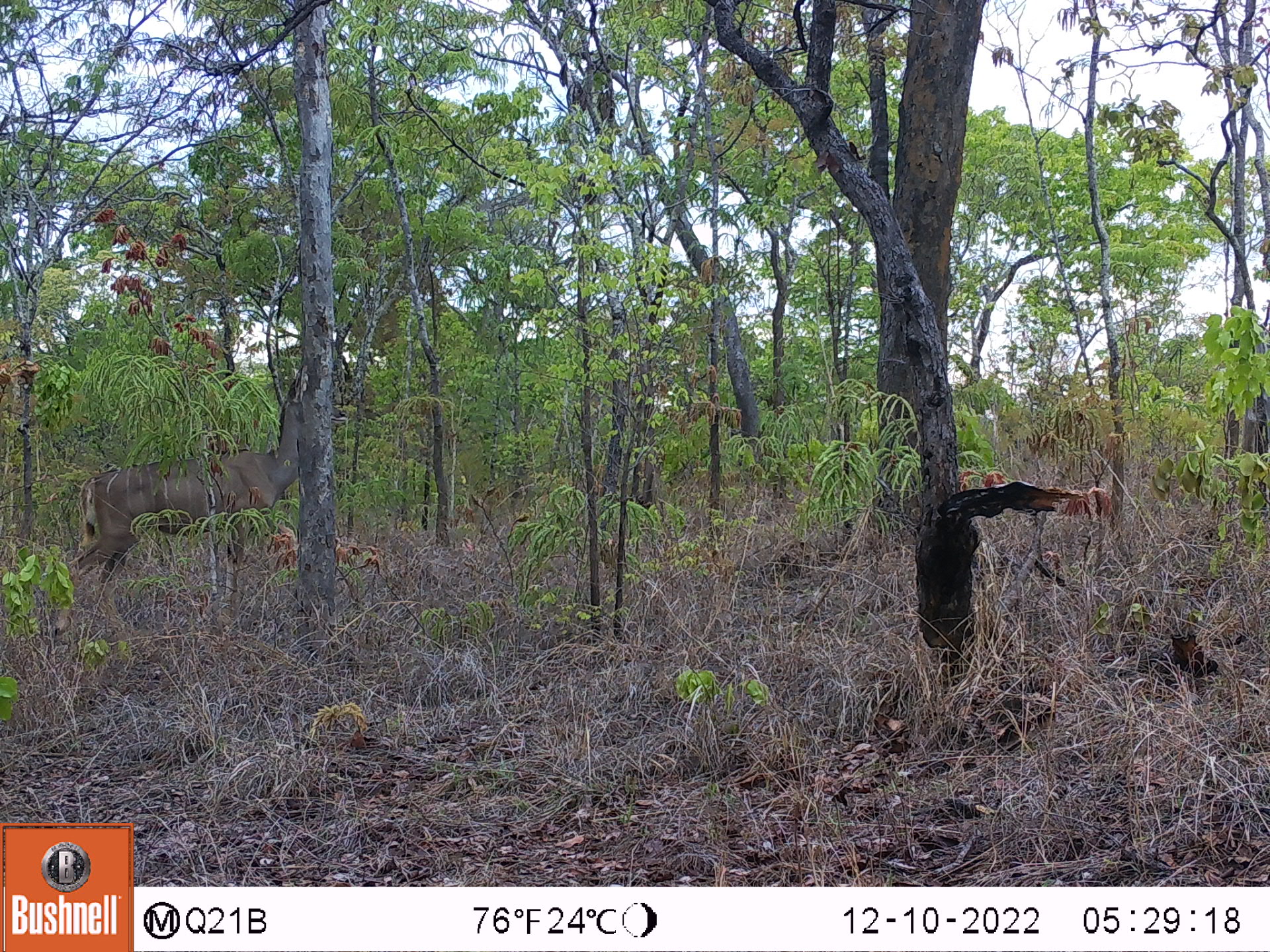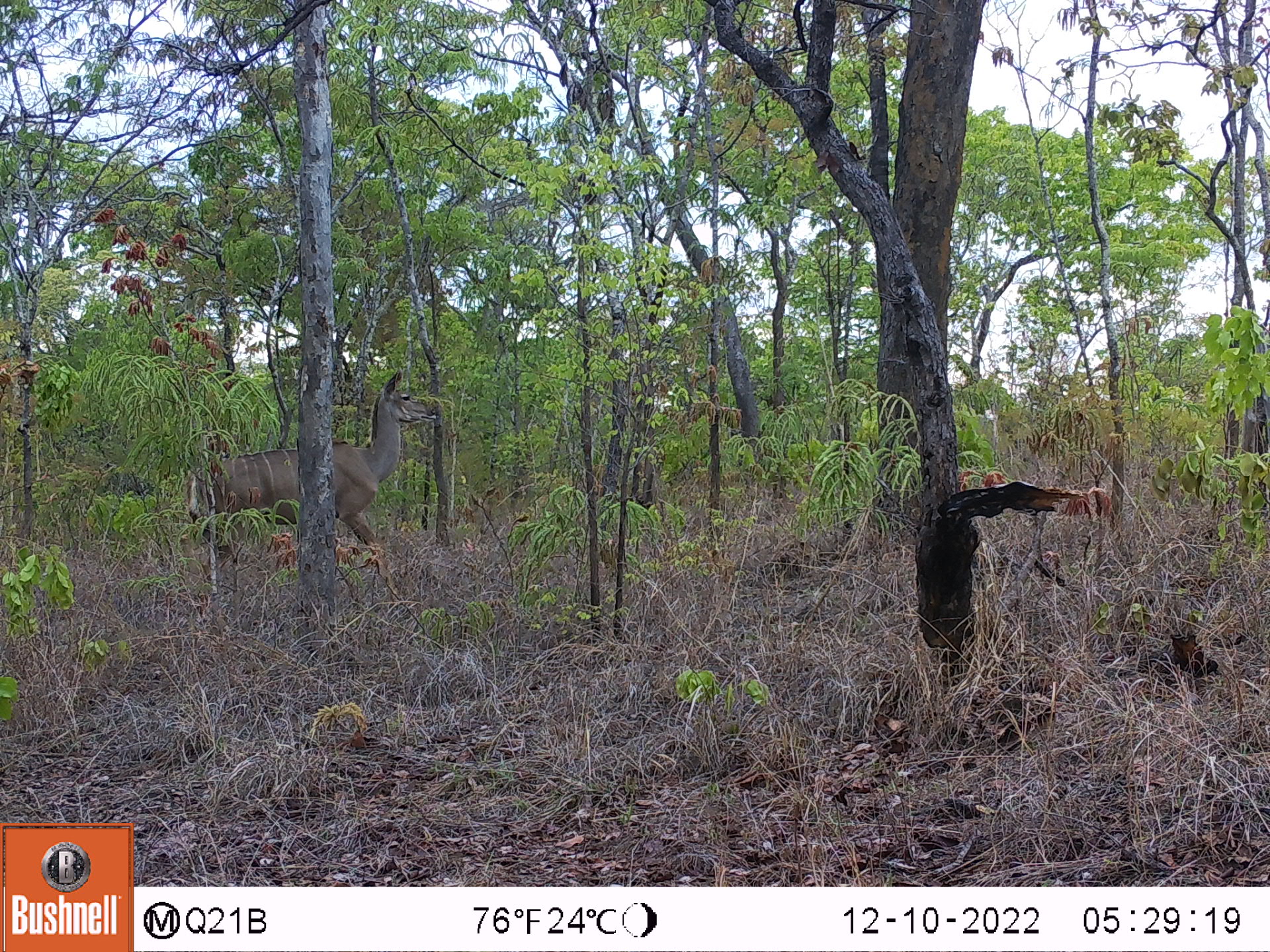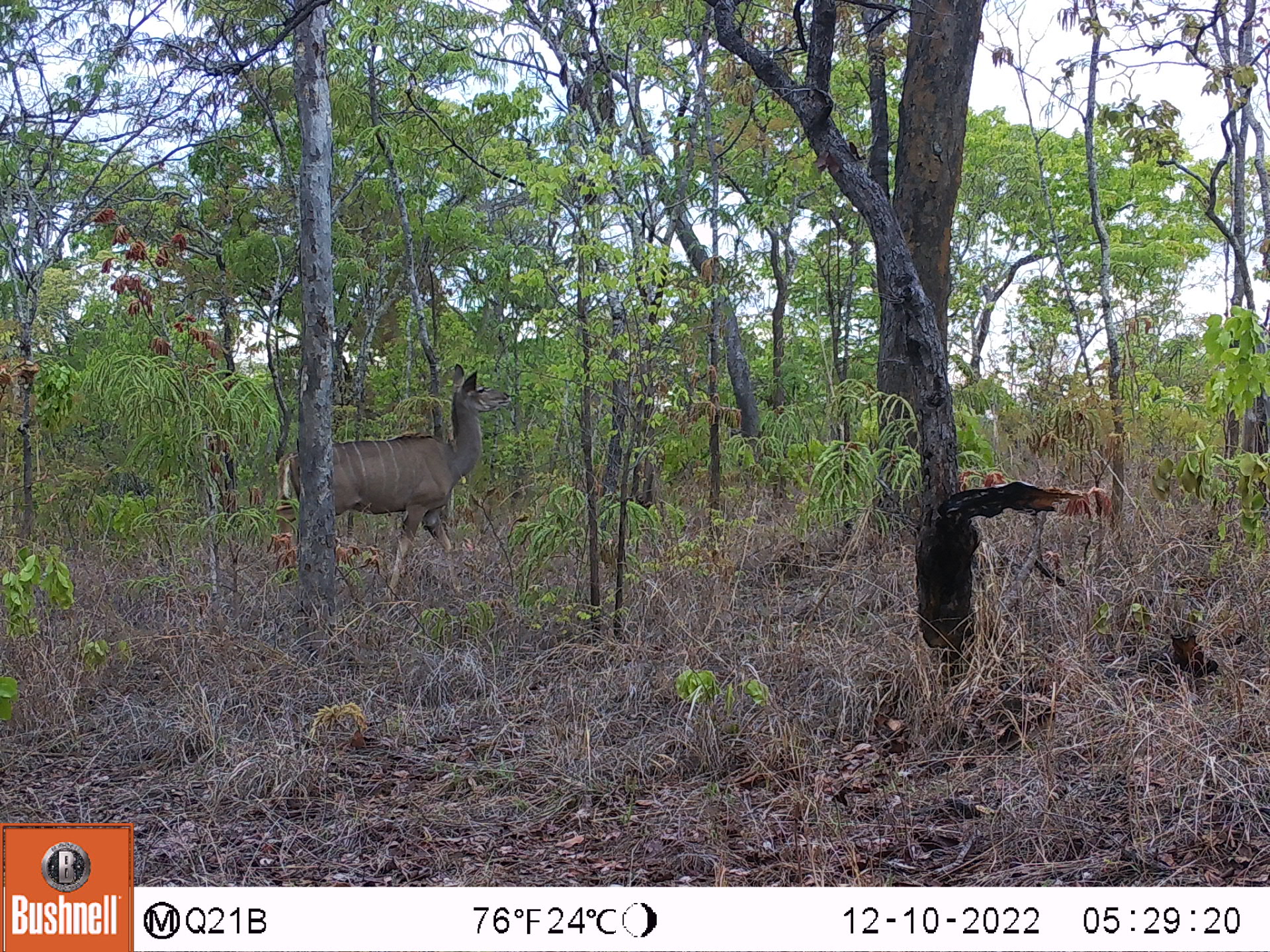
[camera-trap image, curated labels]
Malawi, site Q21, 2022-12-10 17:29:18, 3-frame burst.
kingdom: Animalia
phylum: Chordata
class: Mammalia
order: Artiodactyla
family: Bovidae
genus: Tragelaphus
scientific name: Tragelaphus strepsiceros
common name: greater kudu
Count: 1.